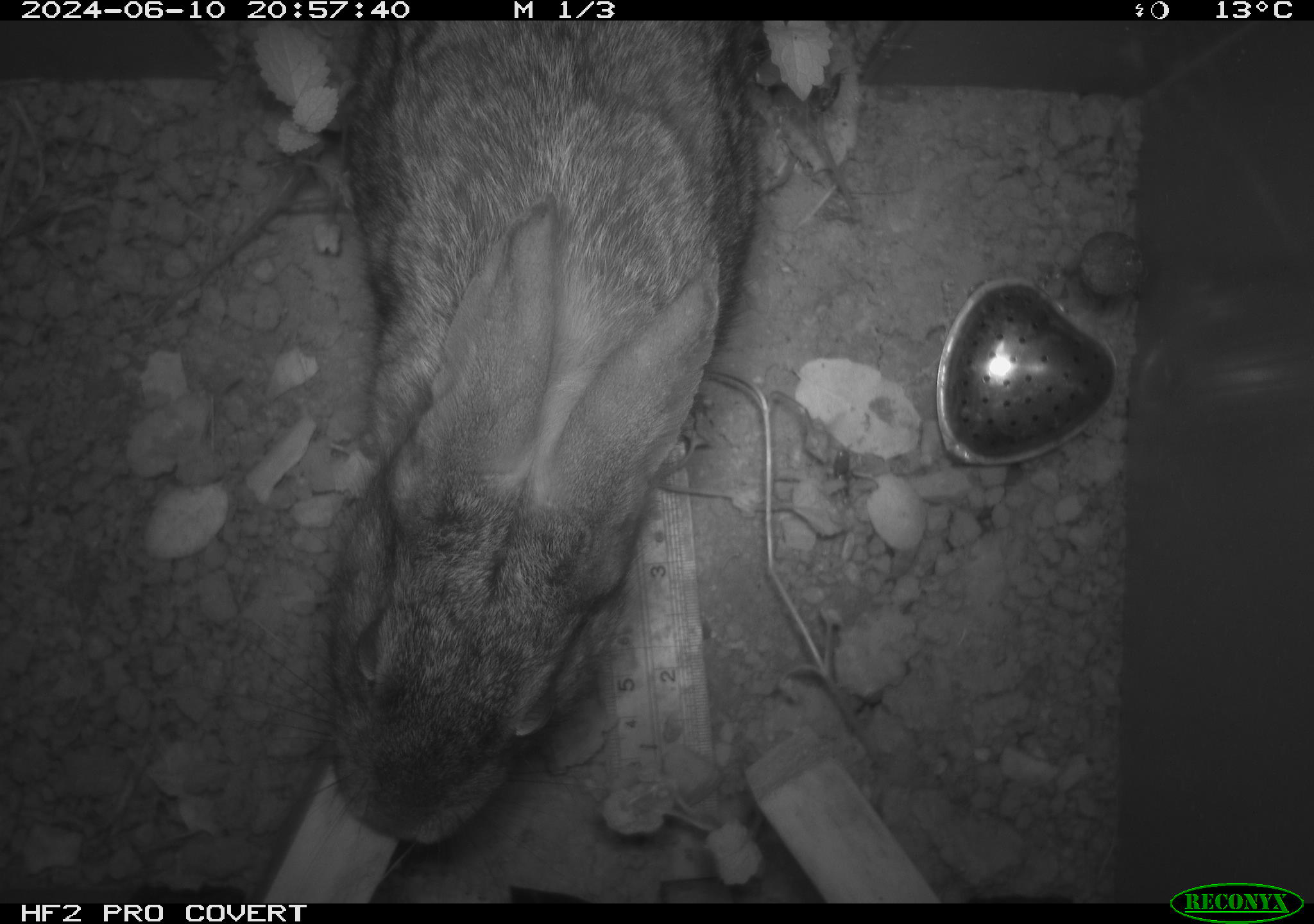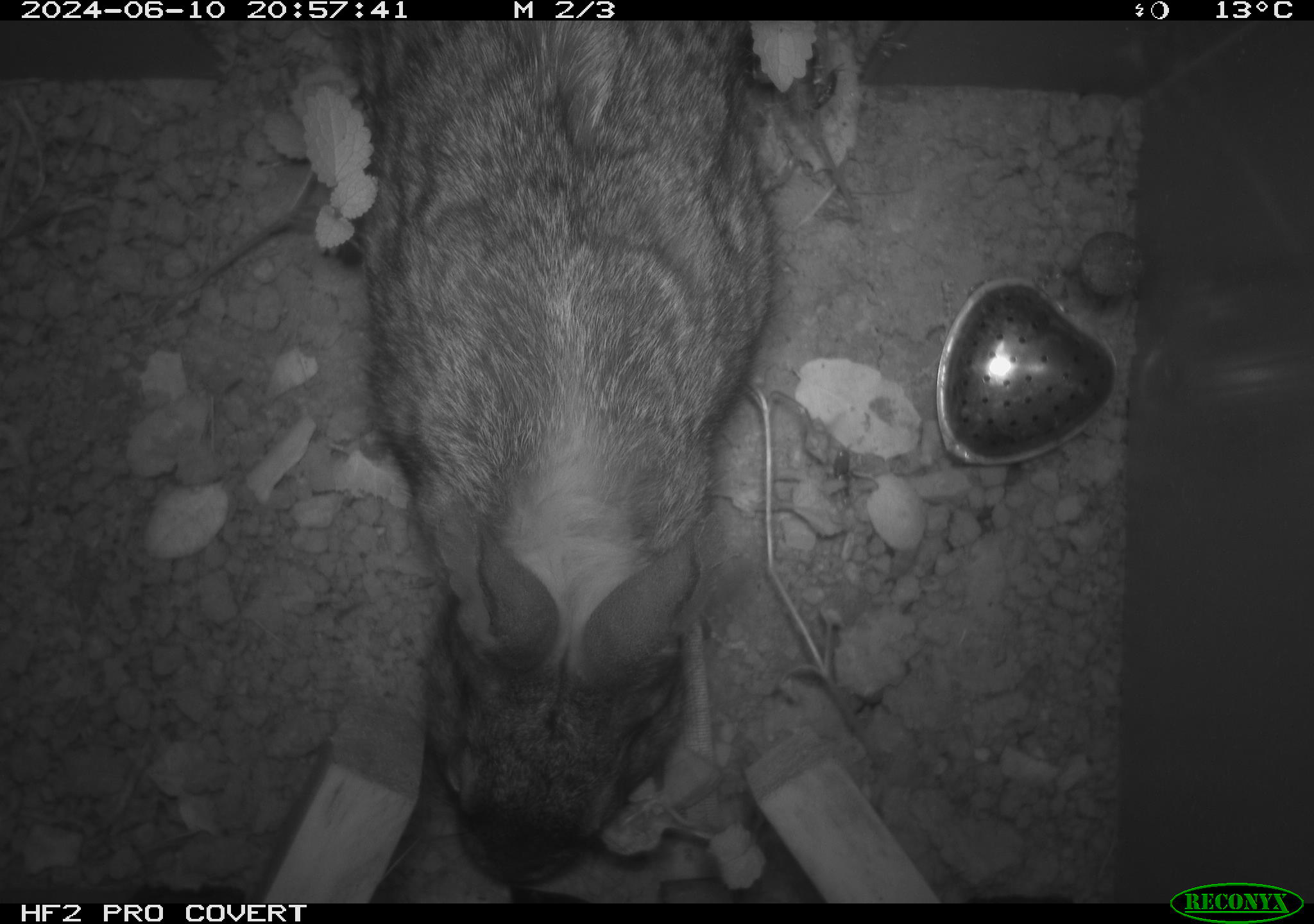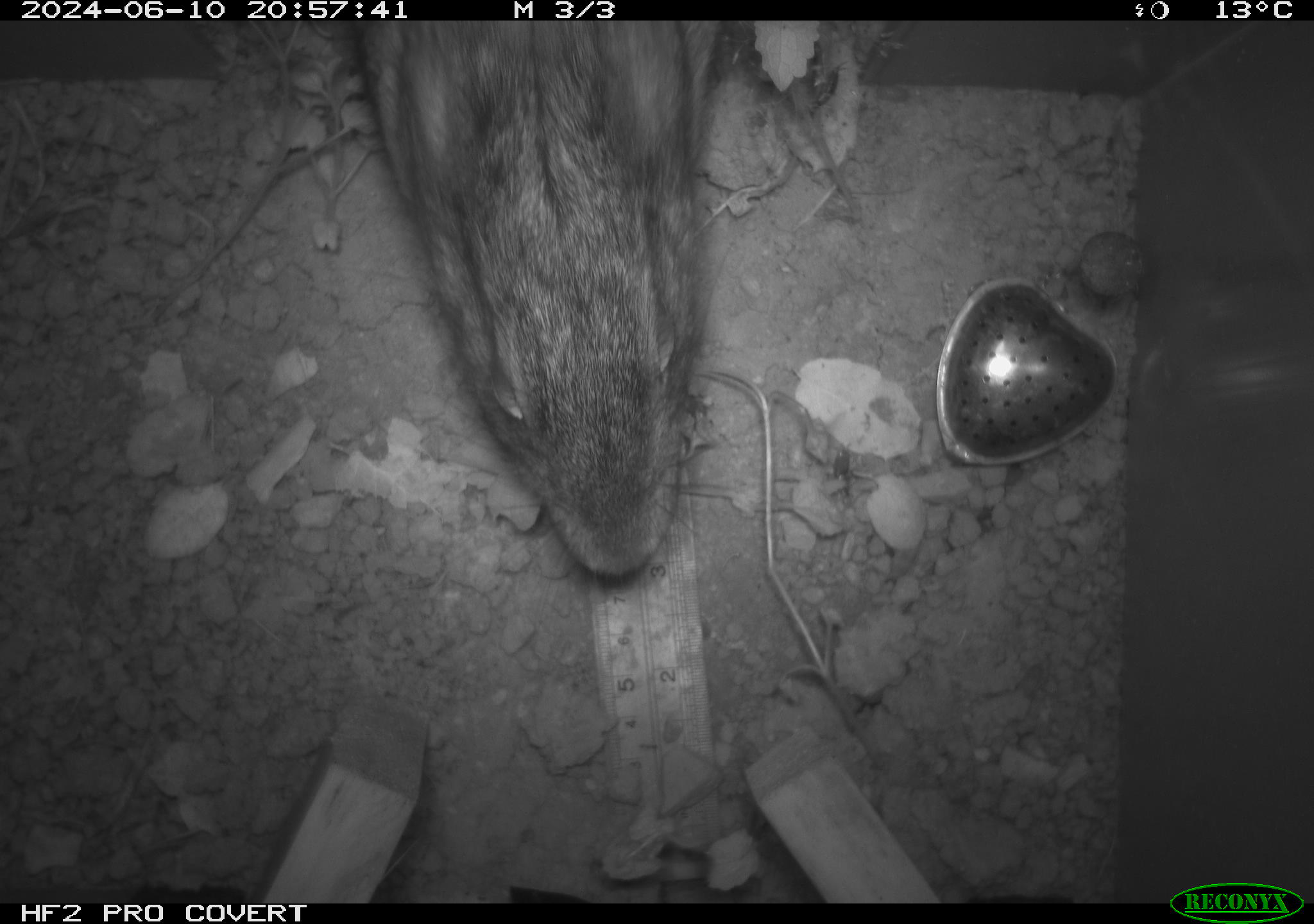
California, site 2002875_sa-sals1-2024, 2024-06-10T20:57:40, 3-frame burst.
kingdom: Animalia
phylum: Chordata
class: Mammalia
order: Lagomorpha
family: Leporidae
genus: Sylvilagus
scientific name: Sylvilagus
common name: cottontail rabbits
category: sylvilagus species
Sylvilagus species (cottontail rabbits) (Sylvilagus).